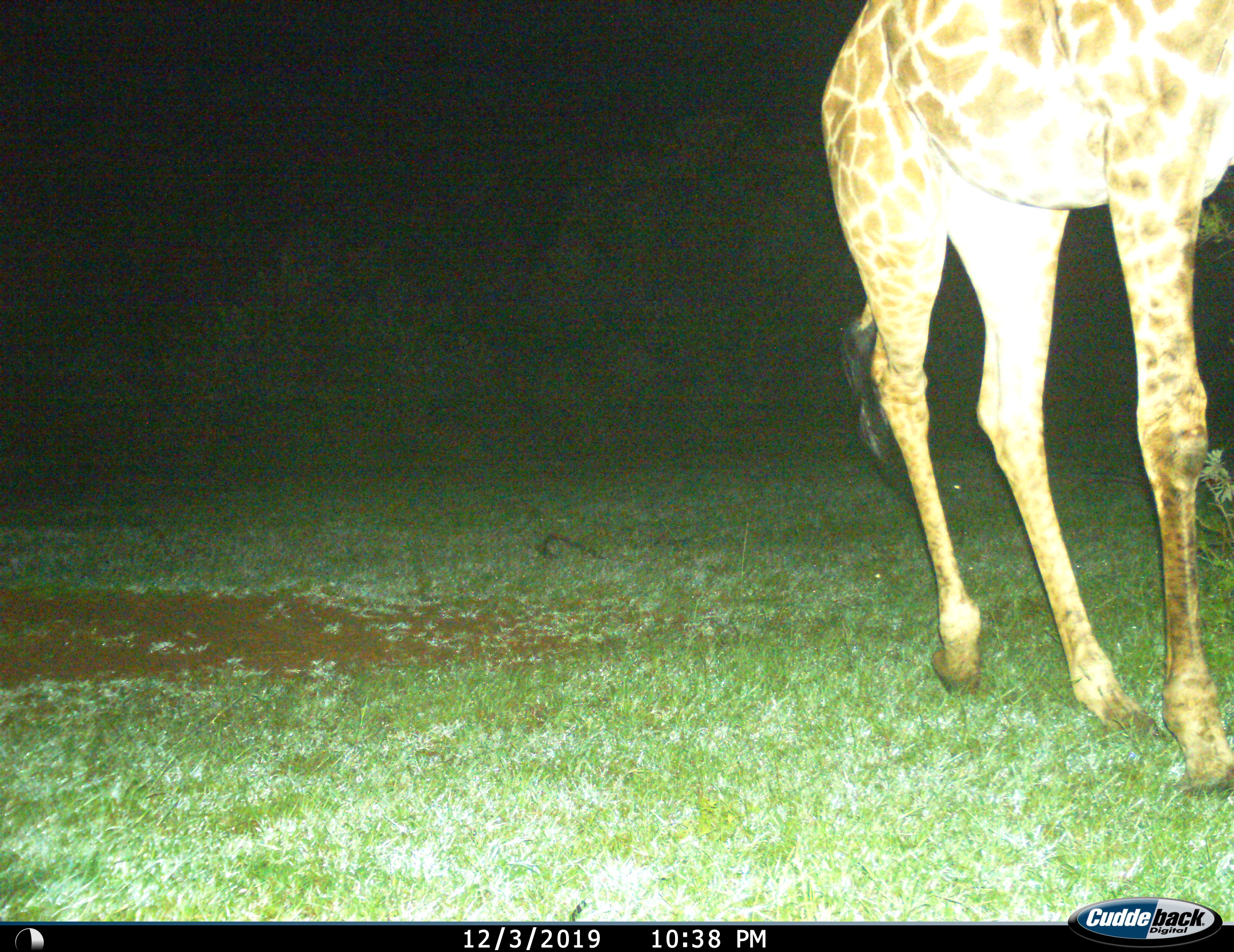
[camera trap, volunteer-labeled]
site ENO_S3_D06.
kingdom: Animalia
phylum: Chordata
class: Mammalia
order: Artiodactyla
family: Giraffidae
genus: Giraffa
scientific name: Giraffa camelopardalis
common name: giraffe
Giraffe (Giraffa camelopardalis), count 1. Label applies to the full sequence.